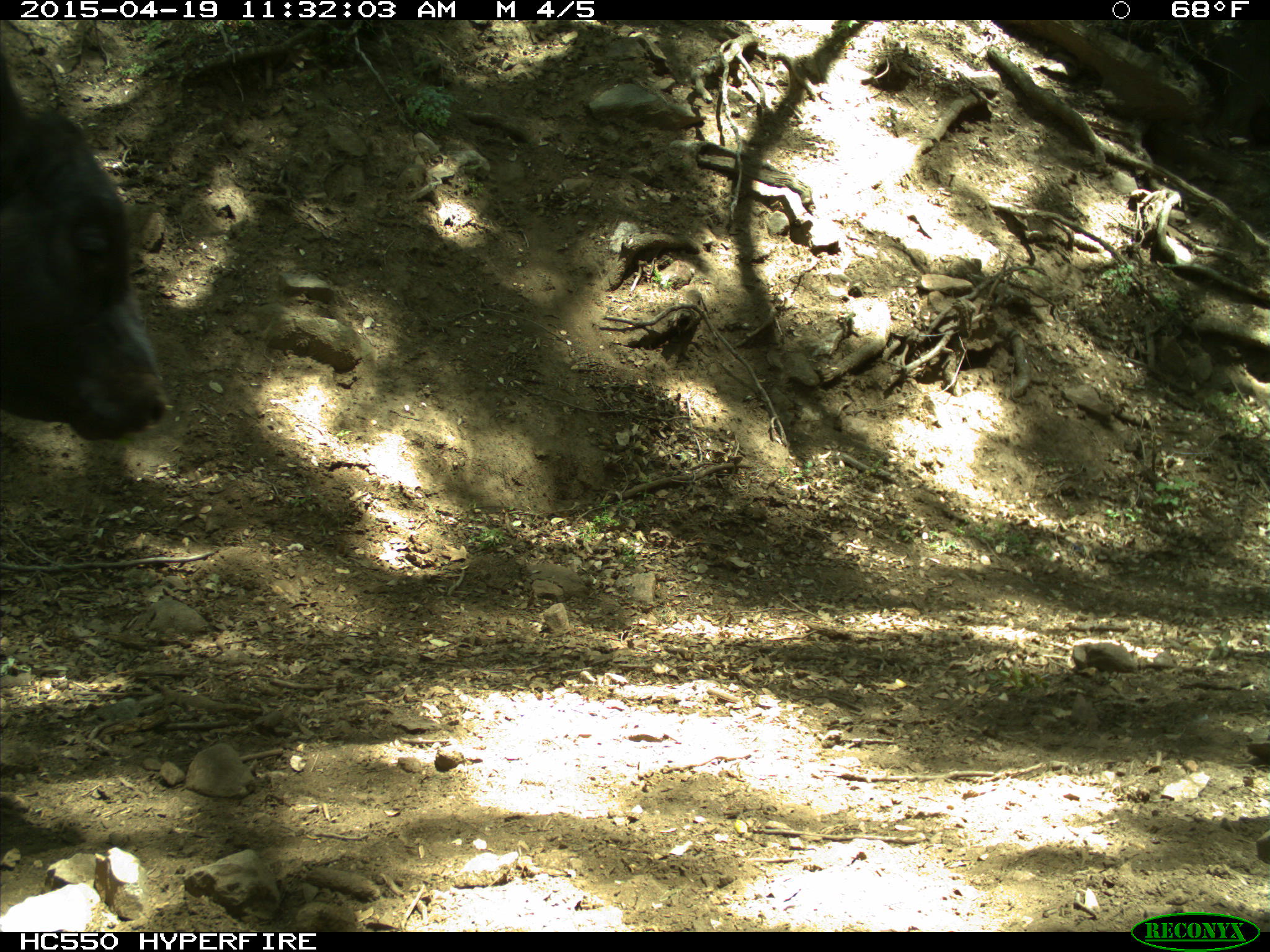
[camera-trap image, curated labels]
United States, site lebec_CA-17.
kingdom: Animalia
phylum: Chordata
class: Mammalia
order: Artiodactyla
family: Bovidae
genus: Bos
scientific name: Bos taurus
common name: domestic cow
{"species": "Bos taurus (domestic cow)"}